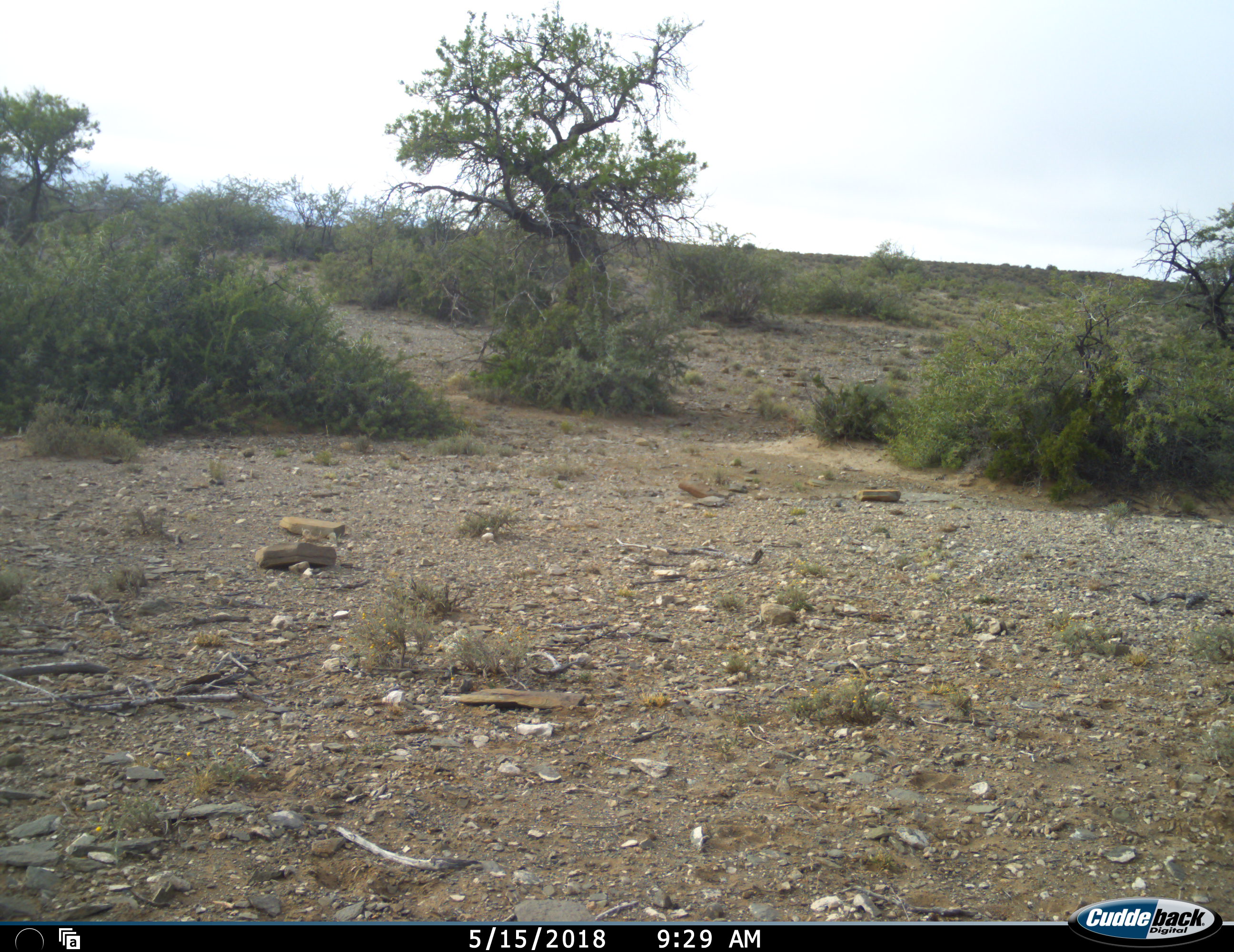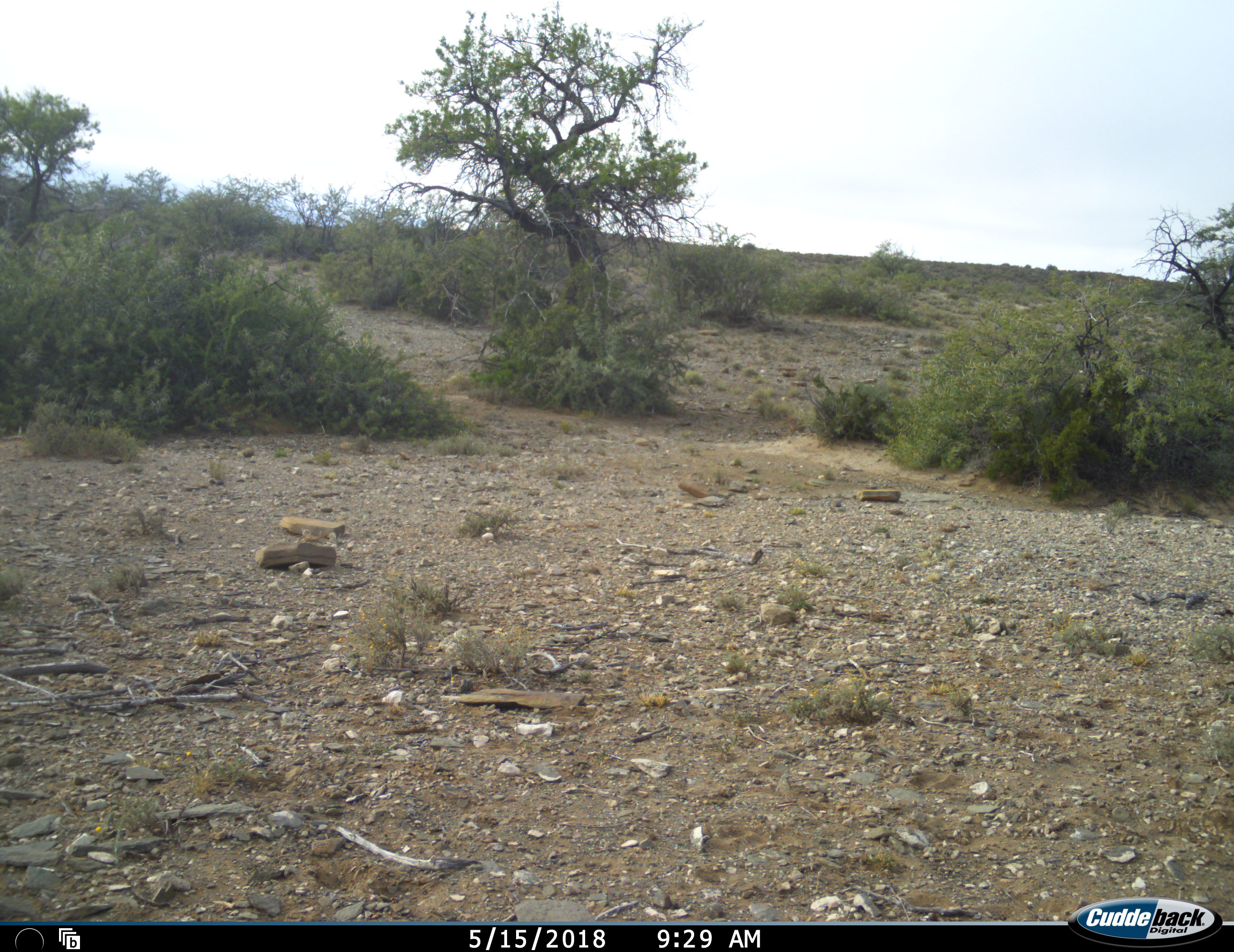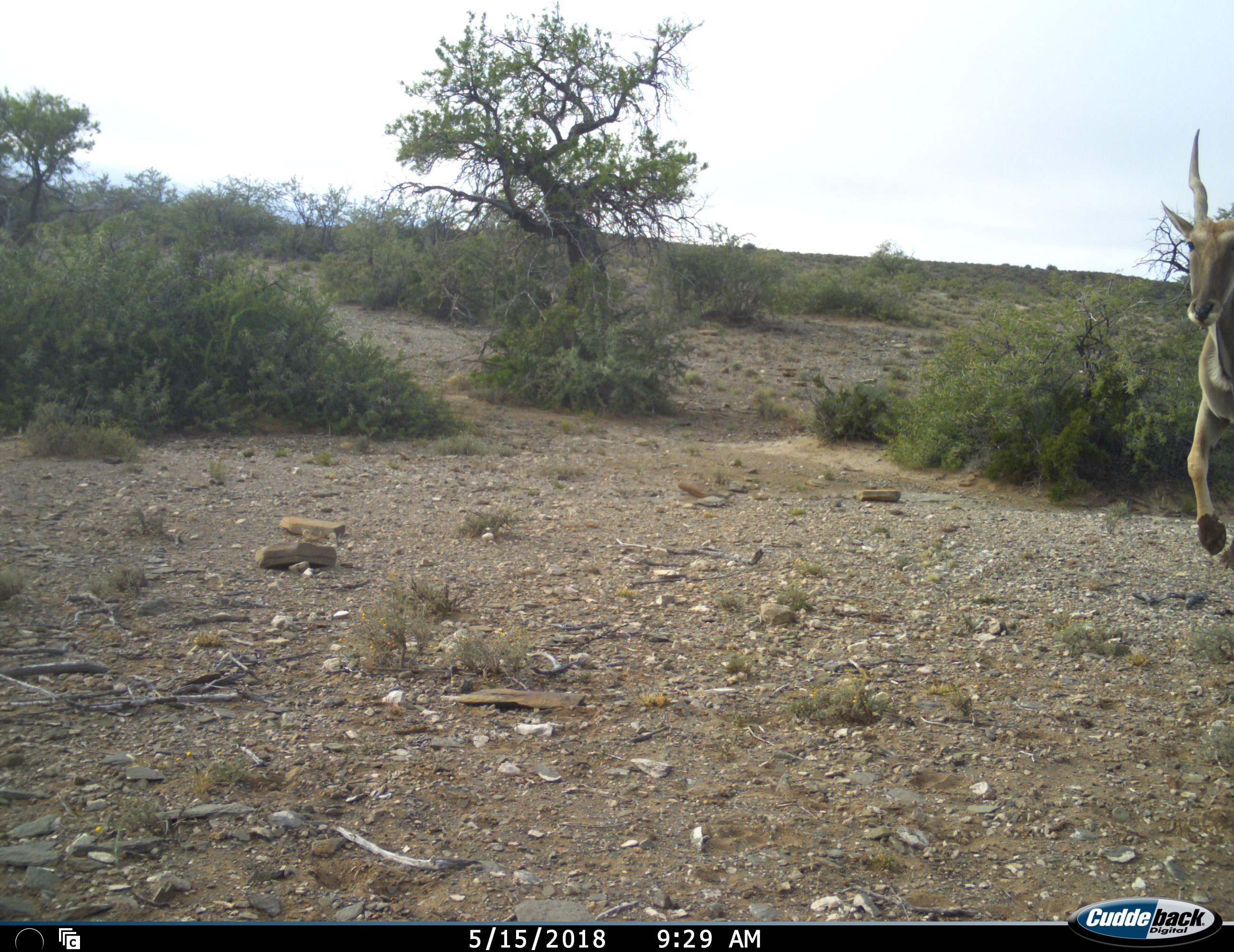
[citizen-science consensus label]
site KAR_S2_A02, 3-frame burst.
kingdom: Animalia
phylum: Chordata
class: Mammalia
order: Artiodactyla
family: Bovidae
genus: Tragelaphus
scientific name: Tragelaphus oryx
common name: eland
Eland (Tragelaphus oryx), count 1. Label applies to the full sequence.